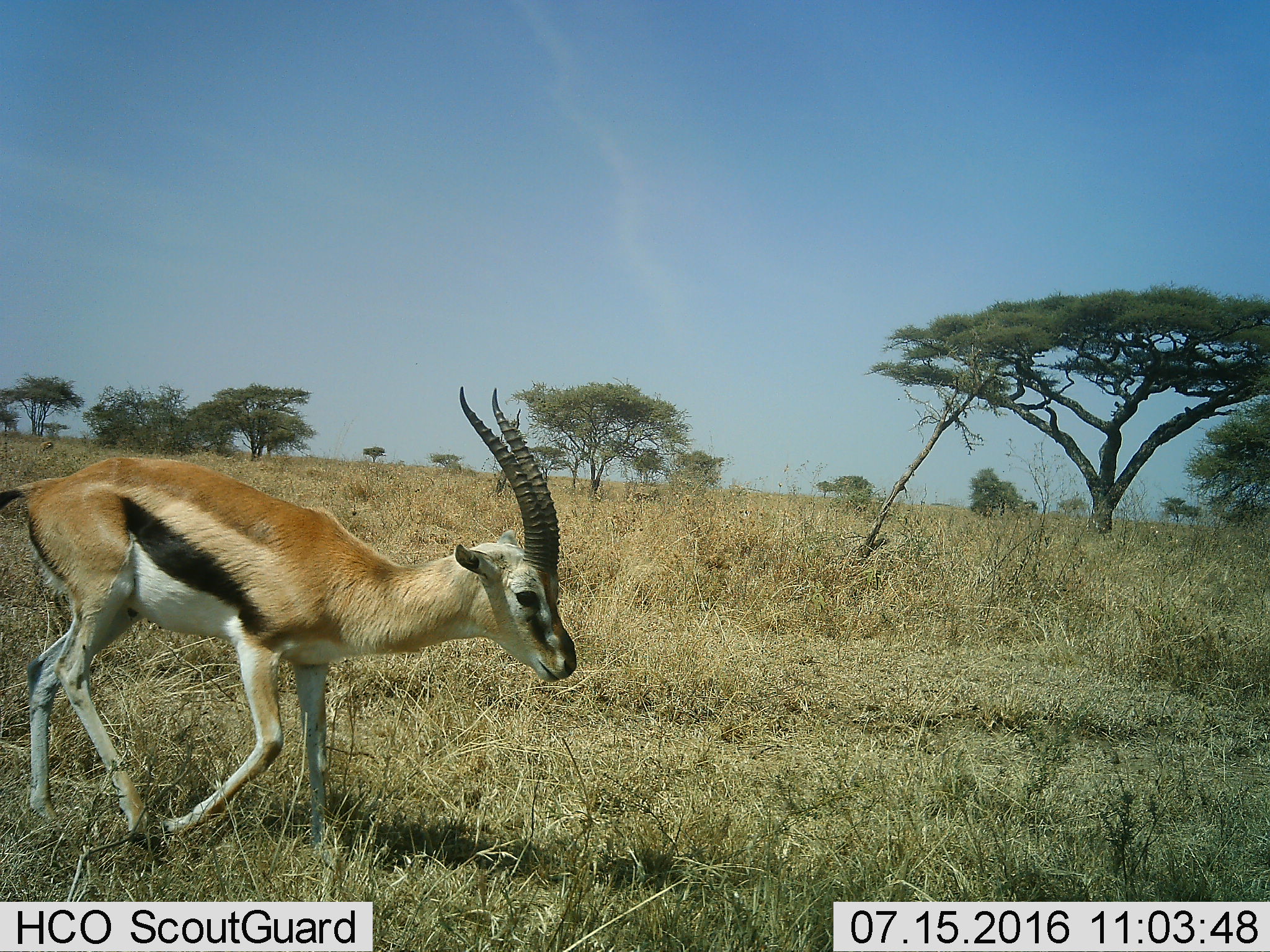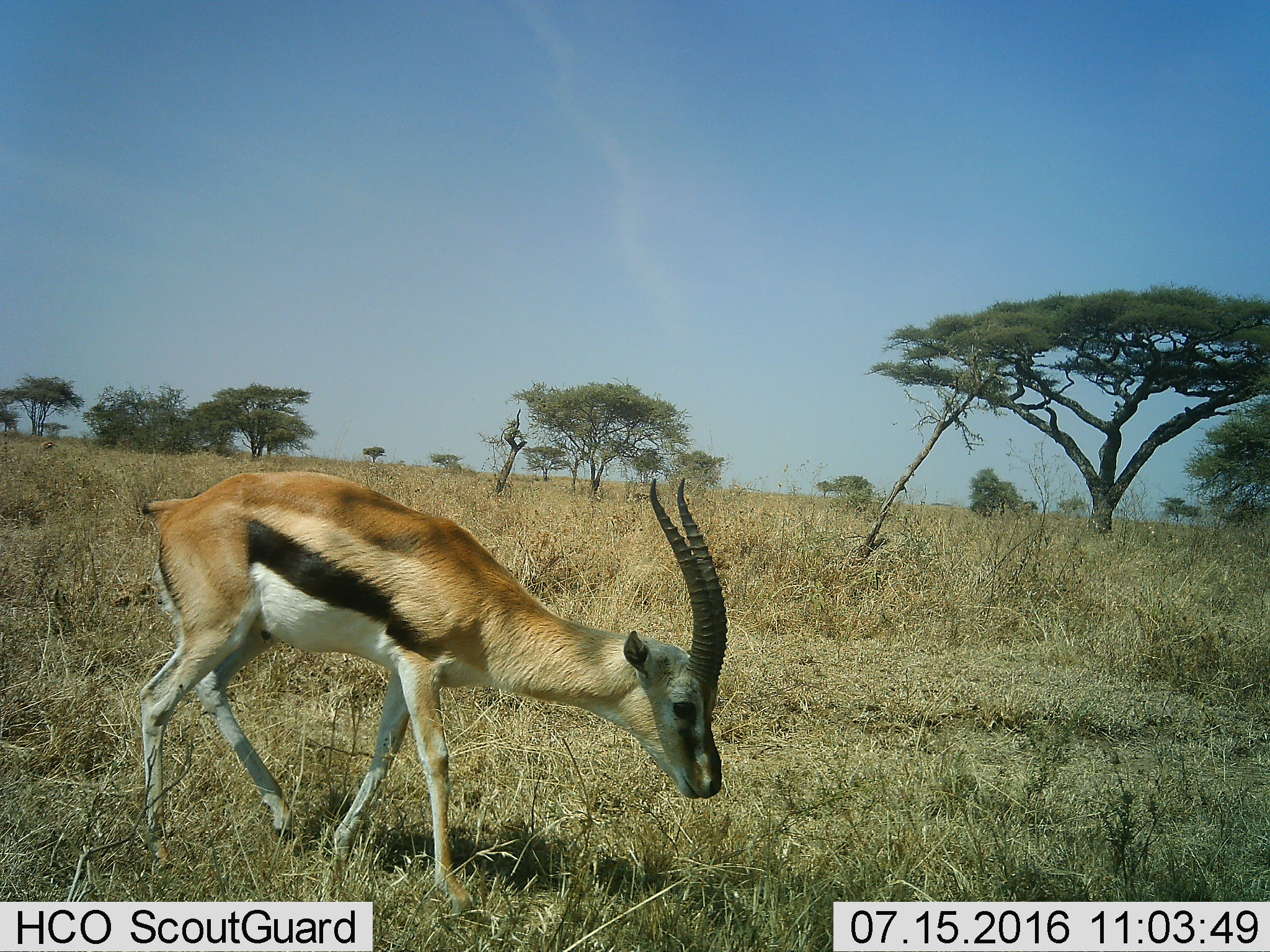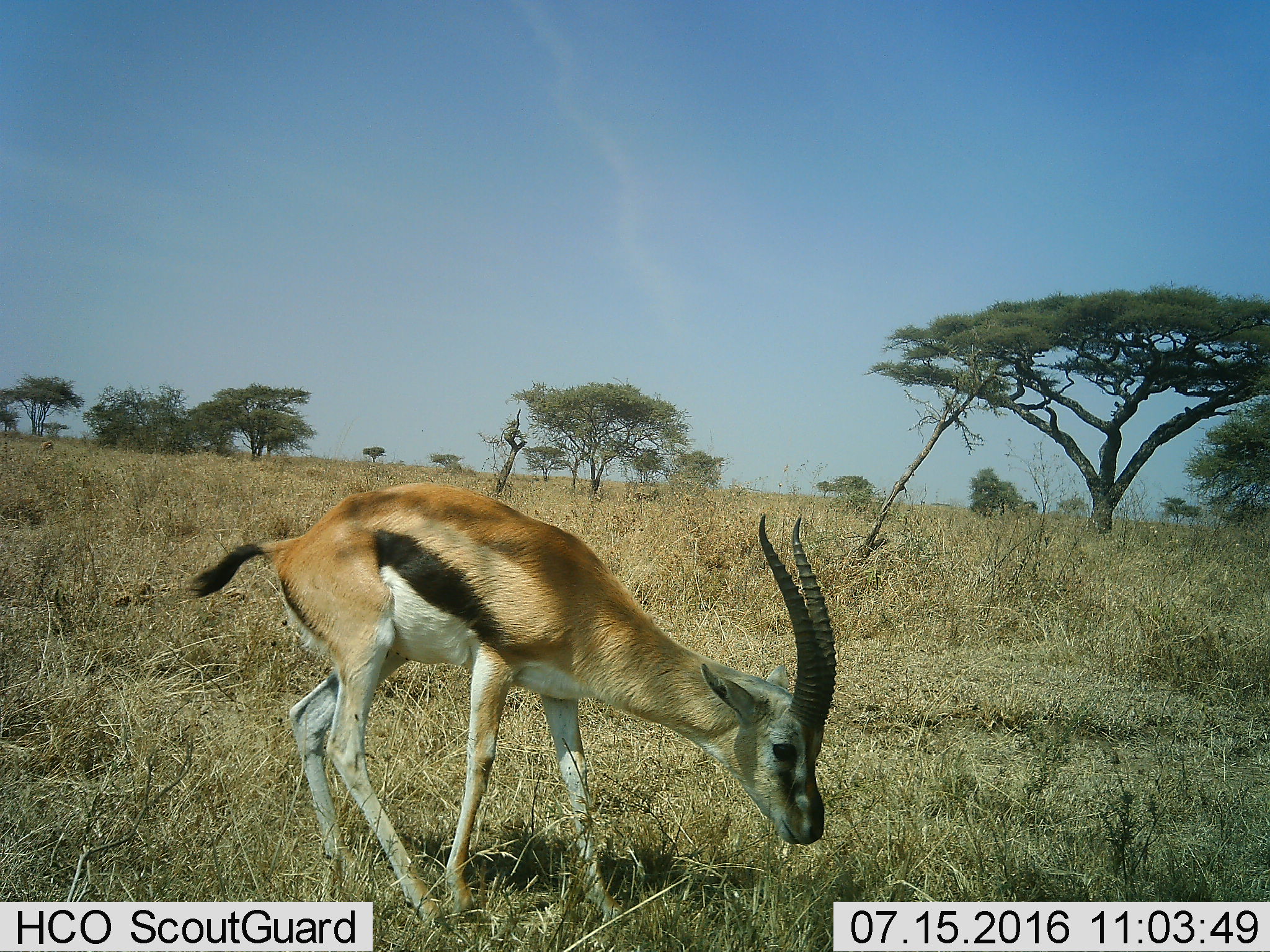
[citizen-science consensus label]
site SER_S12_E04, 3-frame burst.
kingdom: Animalia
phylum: Chordata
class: Mammalia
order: Artiodactyla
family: Bovidae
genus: Eudorcas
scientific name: Eudorcas thomsonii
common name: thomson's gazelle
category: gazellethomsons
Gazellethomsons (thomson's gazelle) (Eudorcas thomsonii), count 1. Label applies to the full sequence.